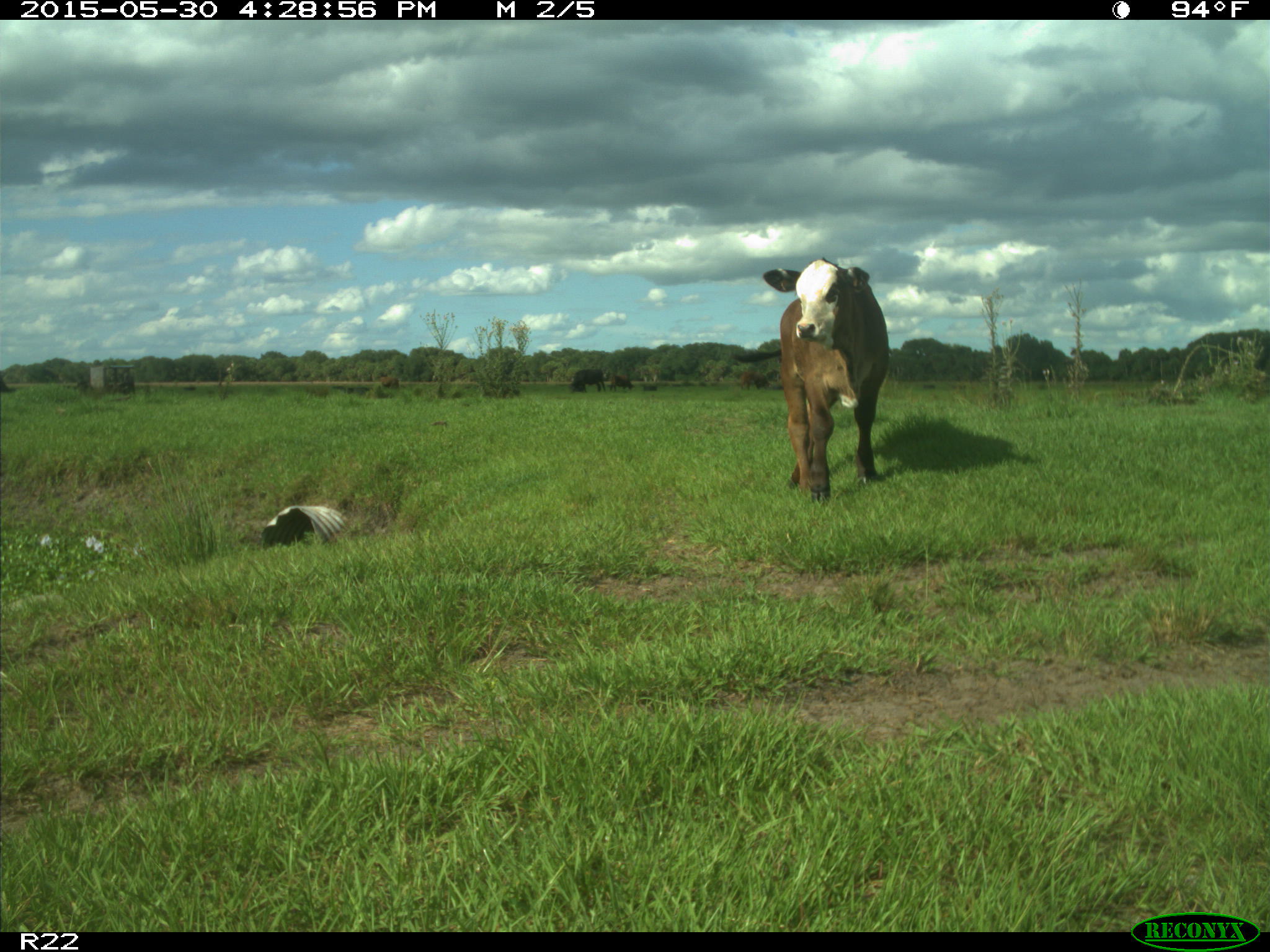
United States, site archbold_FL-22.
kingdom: Animalia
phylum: Chordata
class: Mammalia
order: Artiodactyla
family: Bovidae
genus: Bos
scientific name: Bos taurus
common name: domestic cow